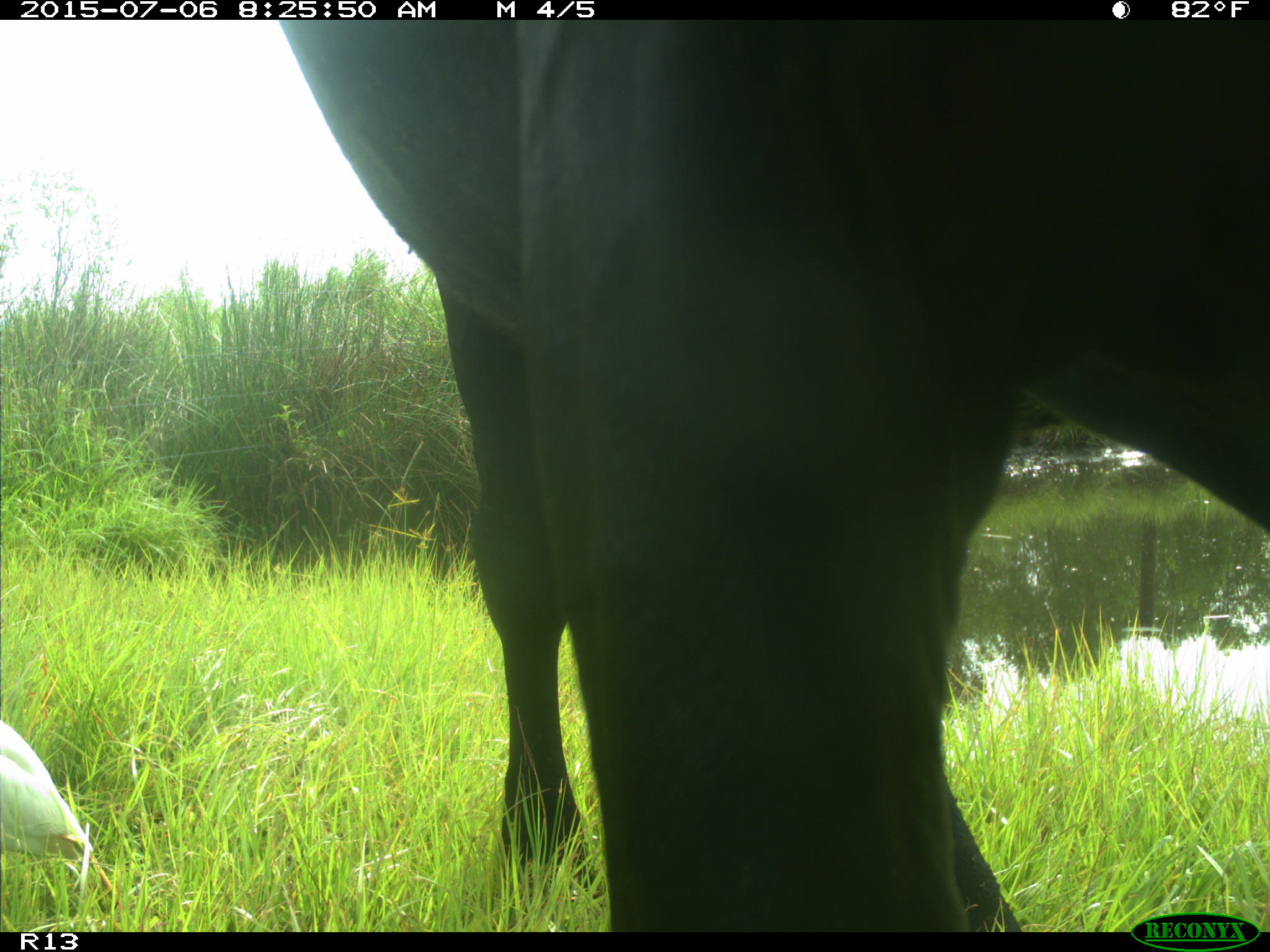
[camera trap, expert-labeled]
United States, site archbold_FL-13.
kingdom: Animalia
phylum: Chordata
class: Mammalia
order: Artiodactyla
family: Bovidae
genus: Bos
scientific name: Bos taurus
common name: domestic cow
Bos taurus (domestic cow).